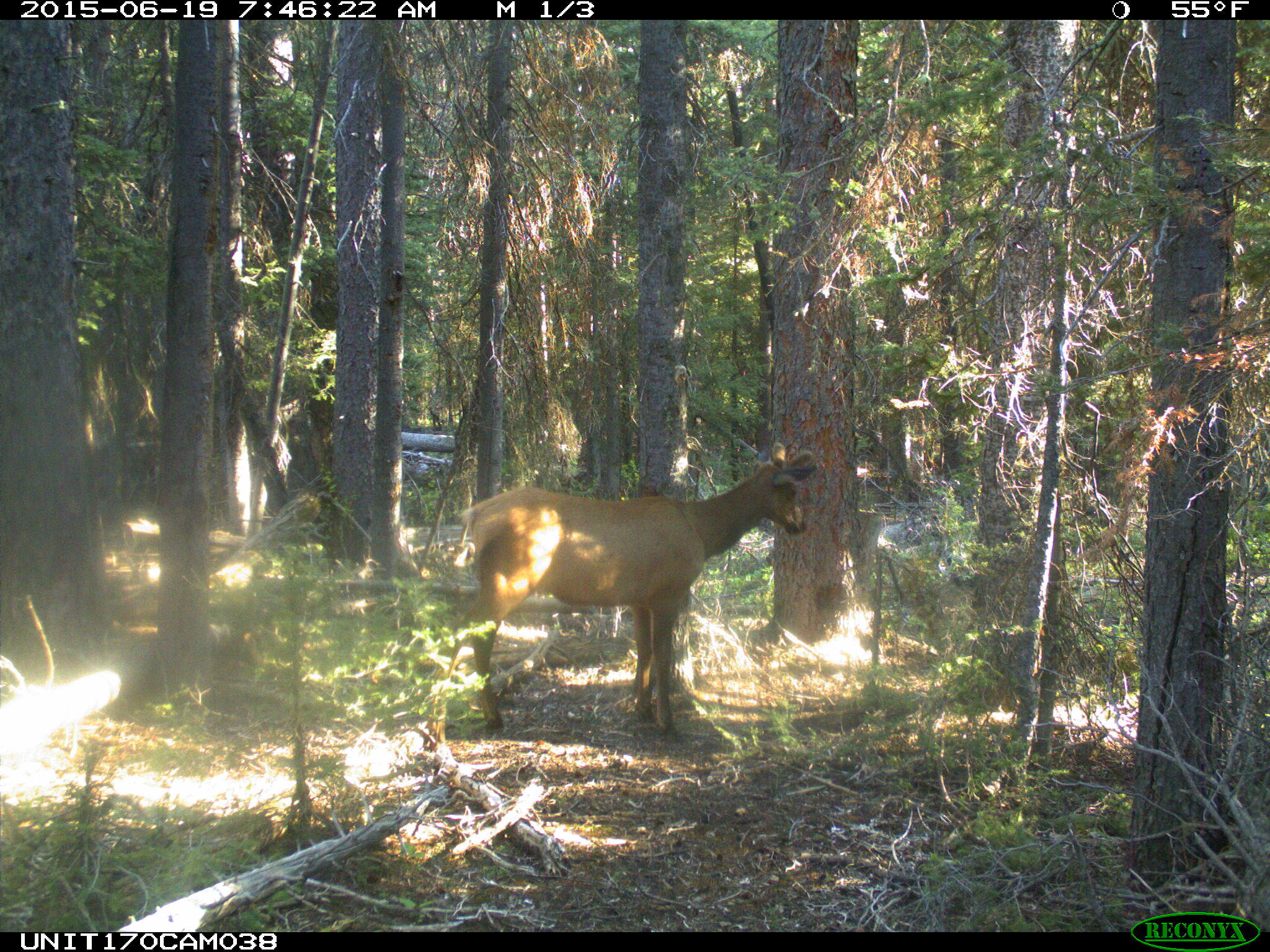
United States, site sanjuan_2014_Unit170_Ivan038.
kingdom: Animalia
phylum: Chordata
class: Mammalia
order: Artiodactyla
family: Cervidae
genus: Cervus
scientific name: Cervus elaphus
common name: red deer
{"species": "Cervus elaphus (red deer)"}